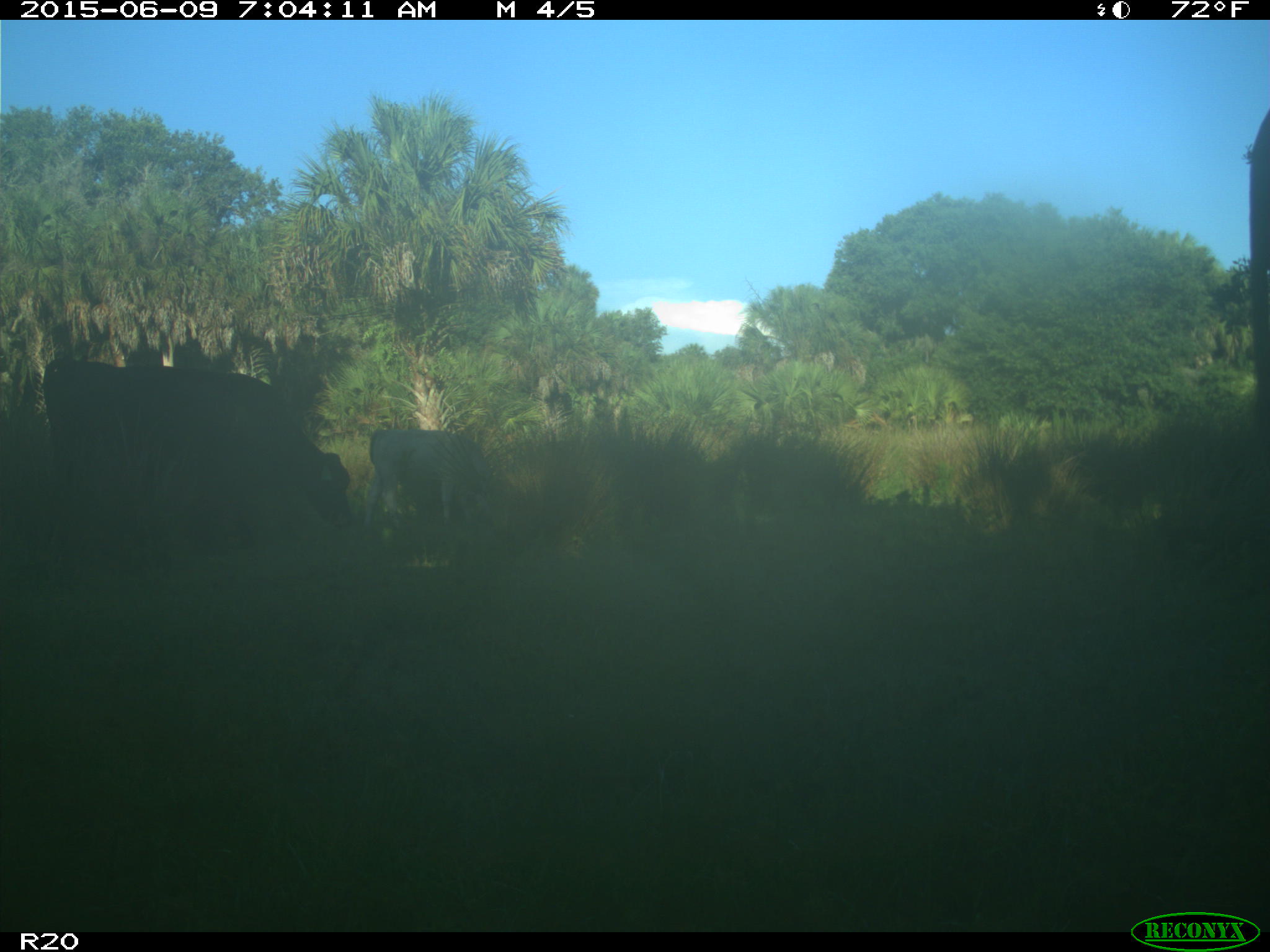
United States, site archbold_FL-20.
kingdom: Animalia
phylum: Chordata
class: Mammalia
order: Artiodactyla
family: Bovidae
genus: Bos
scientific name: Bos taurus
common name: domestic cow